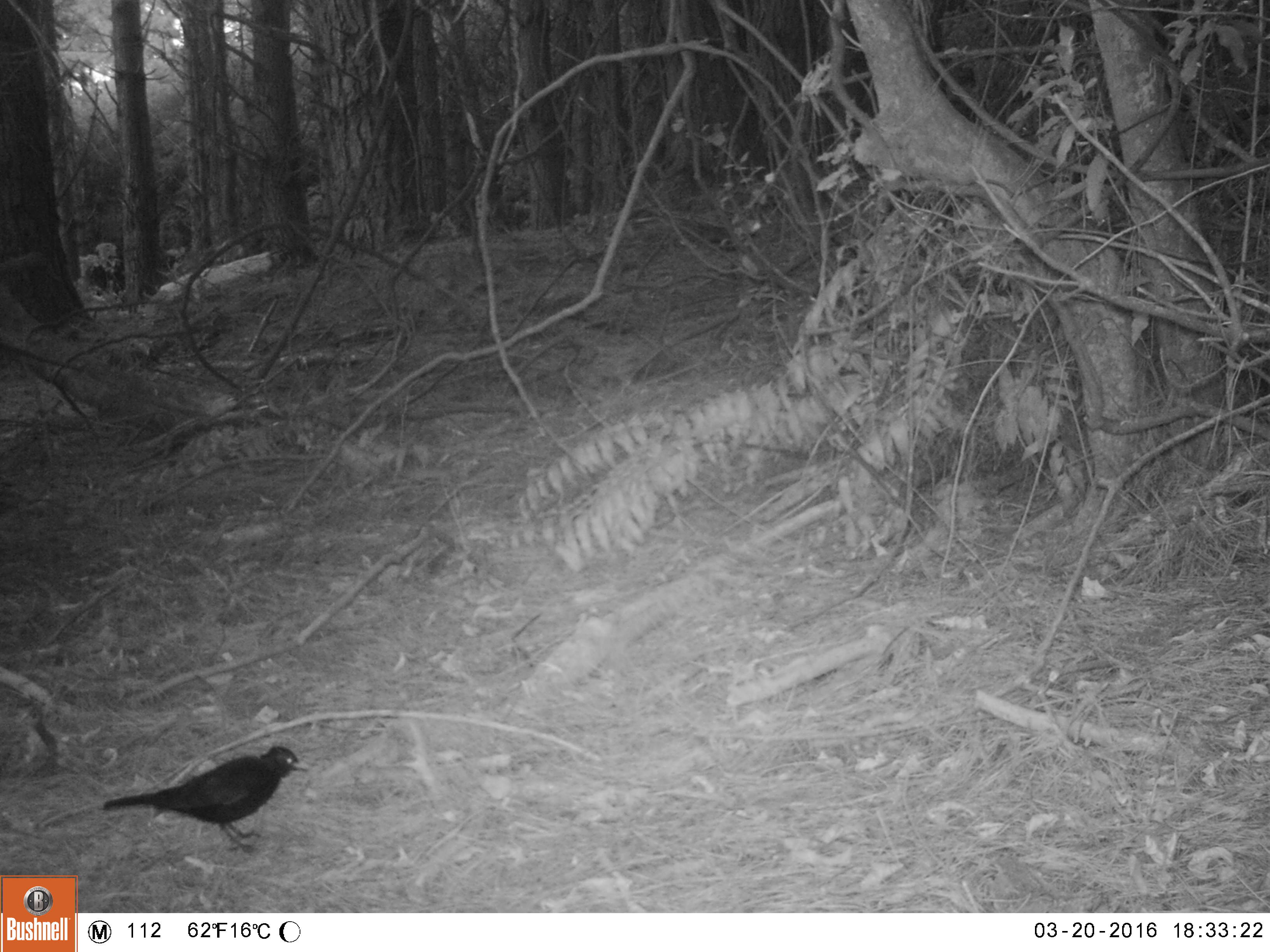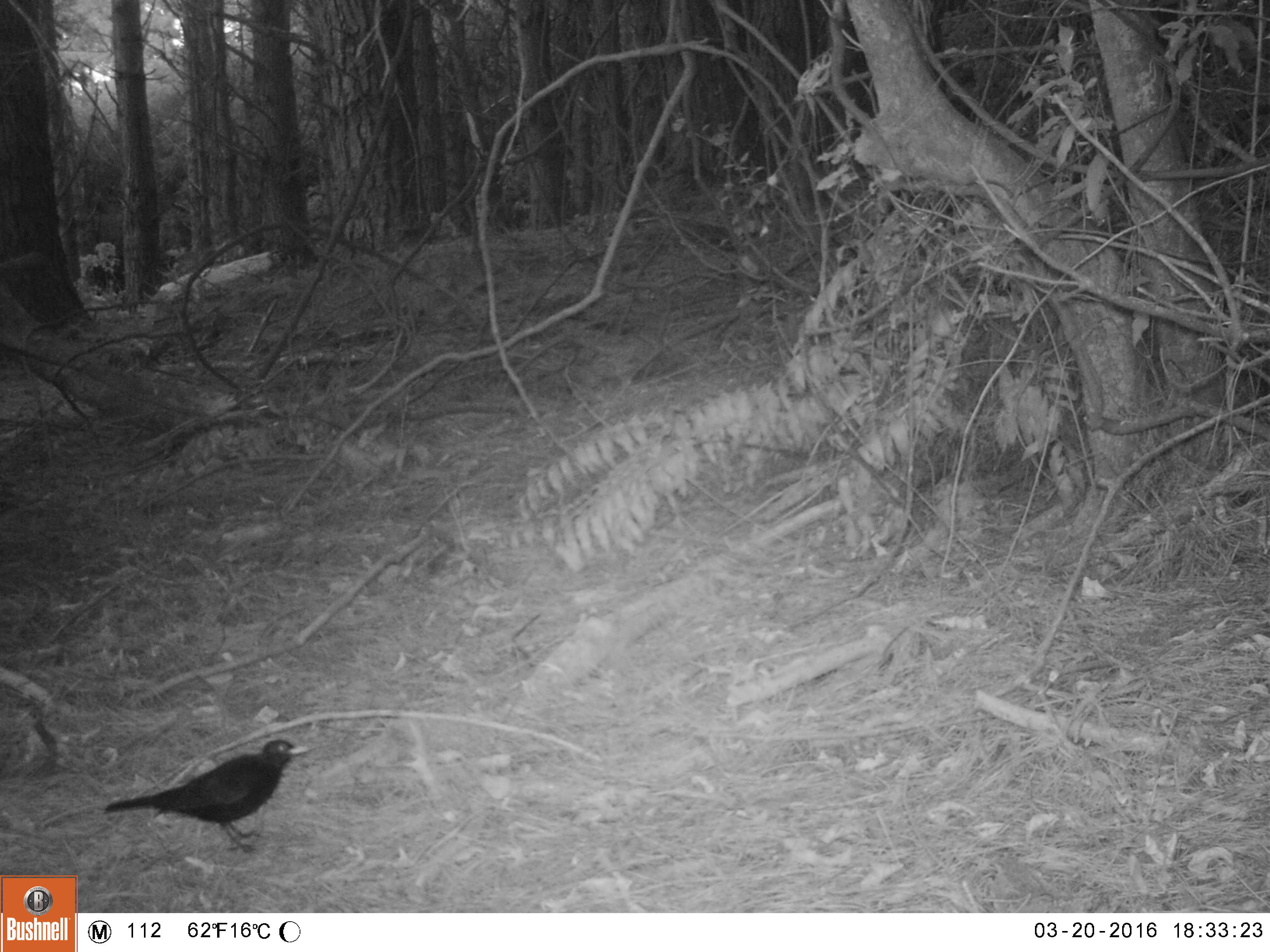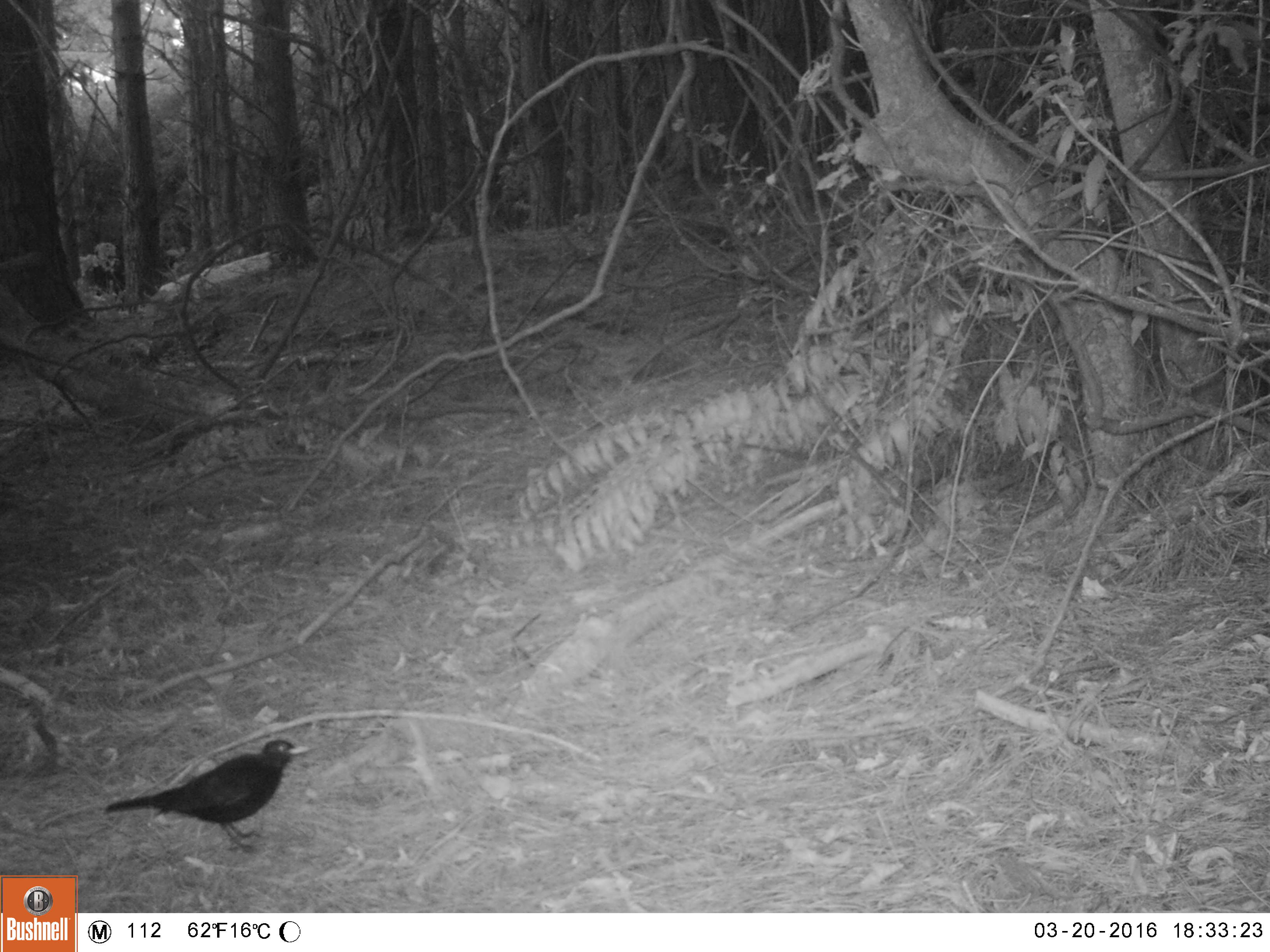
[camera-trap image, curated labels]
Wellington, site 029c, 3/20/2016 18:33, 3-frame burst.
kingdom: Animalia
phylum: Chordata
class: Aves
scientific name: Aves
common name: bird